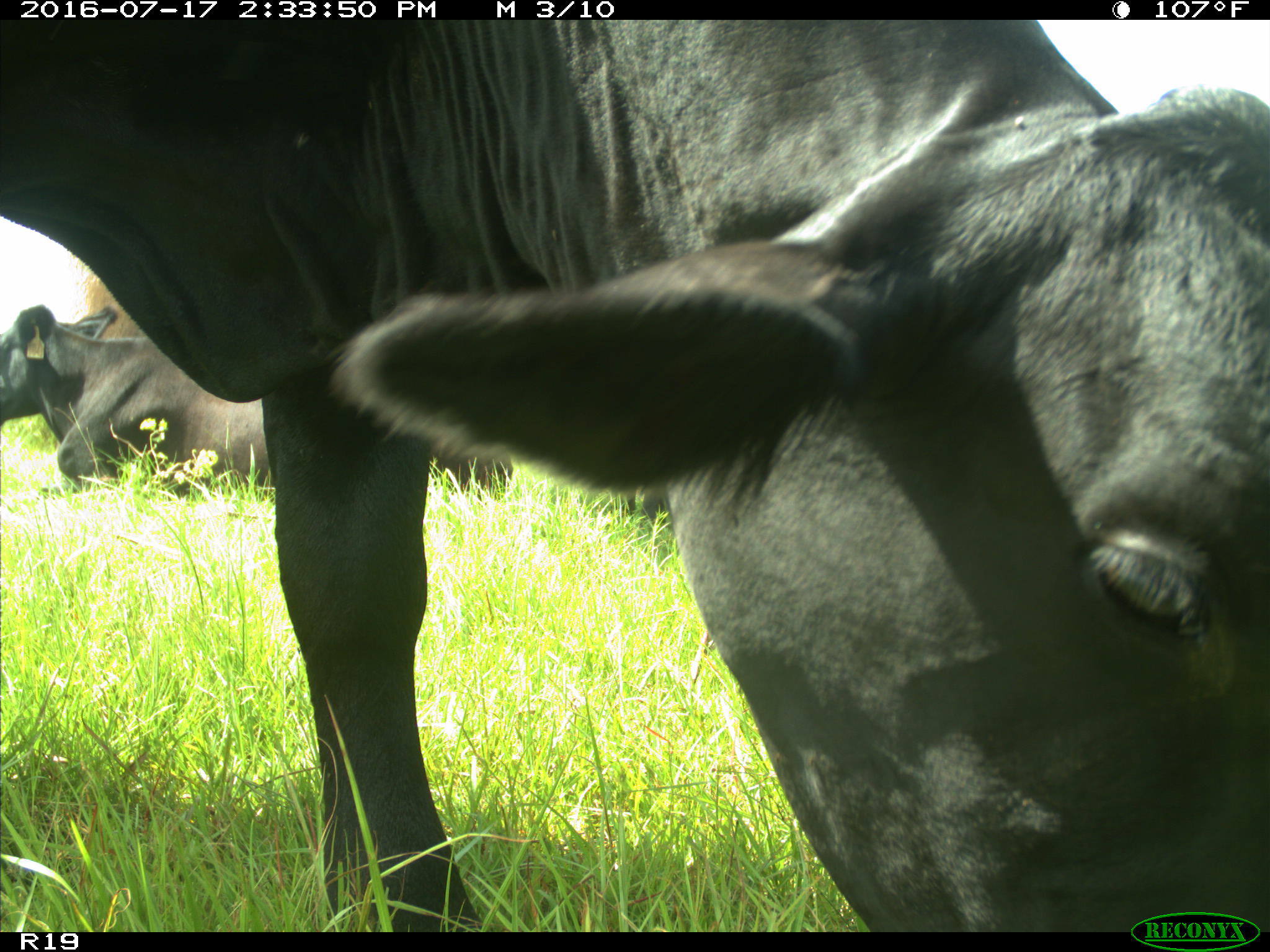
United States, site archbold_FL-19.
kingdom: Animalia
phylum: Chordata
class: Mammalia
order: Artiodactyla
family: Bovidae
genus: Bos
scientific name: Bos taurus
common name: domestic cow